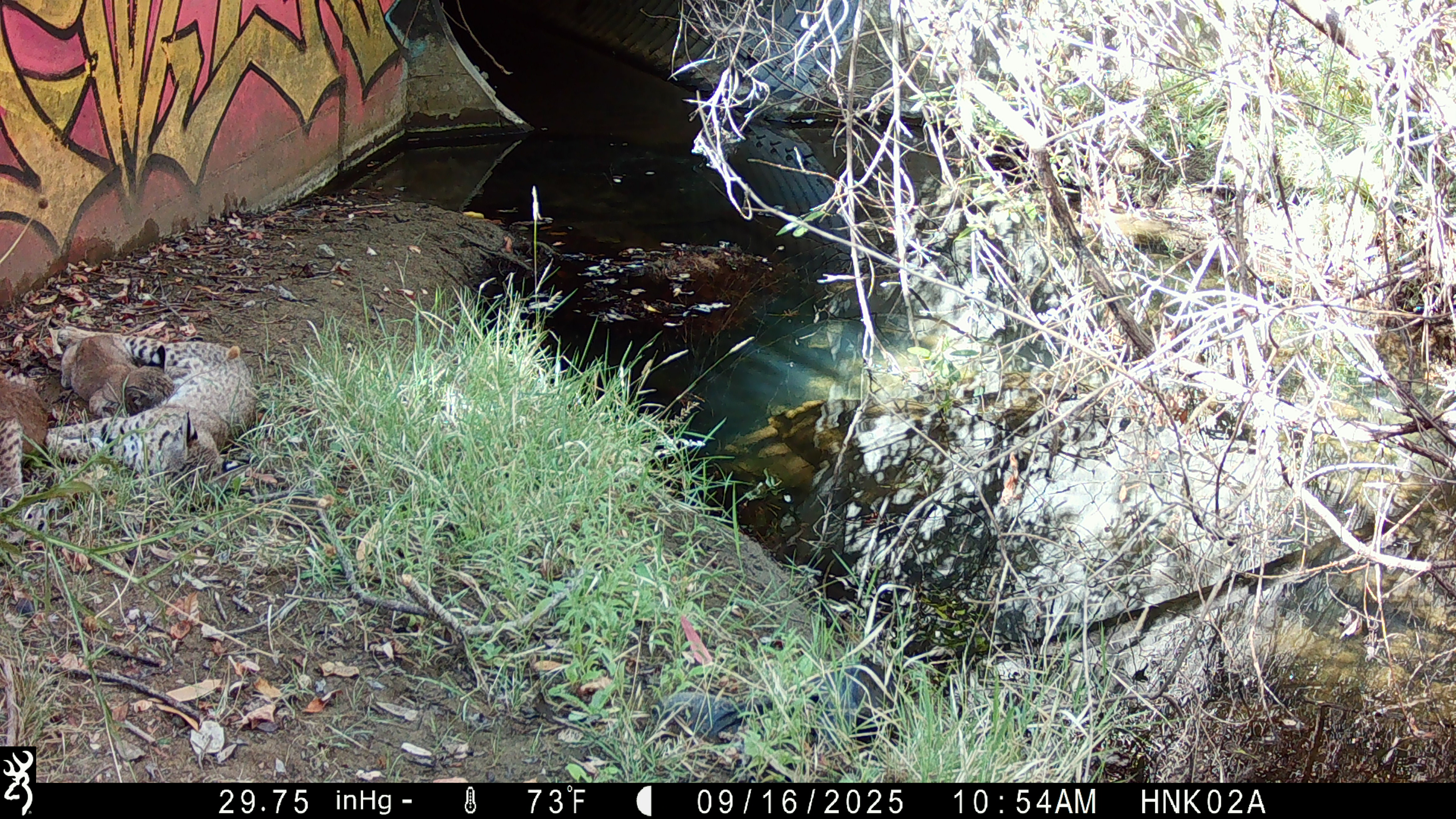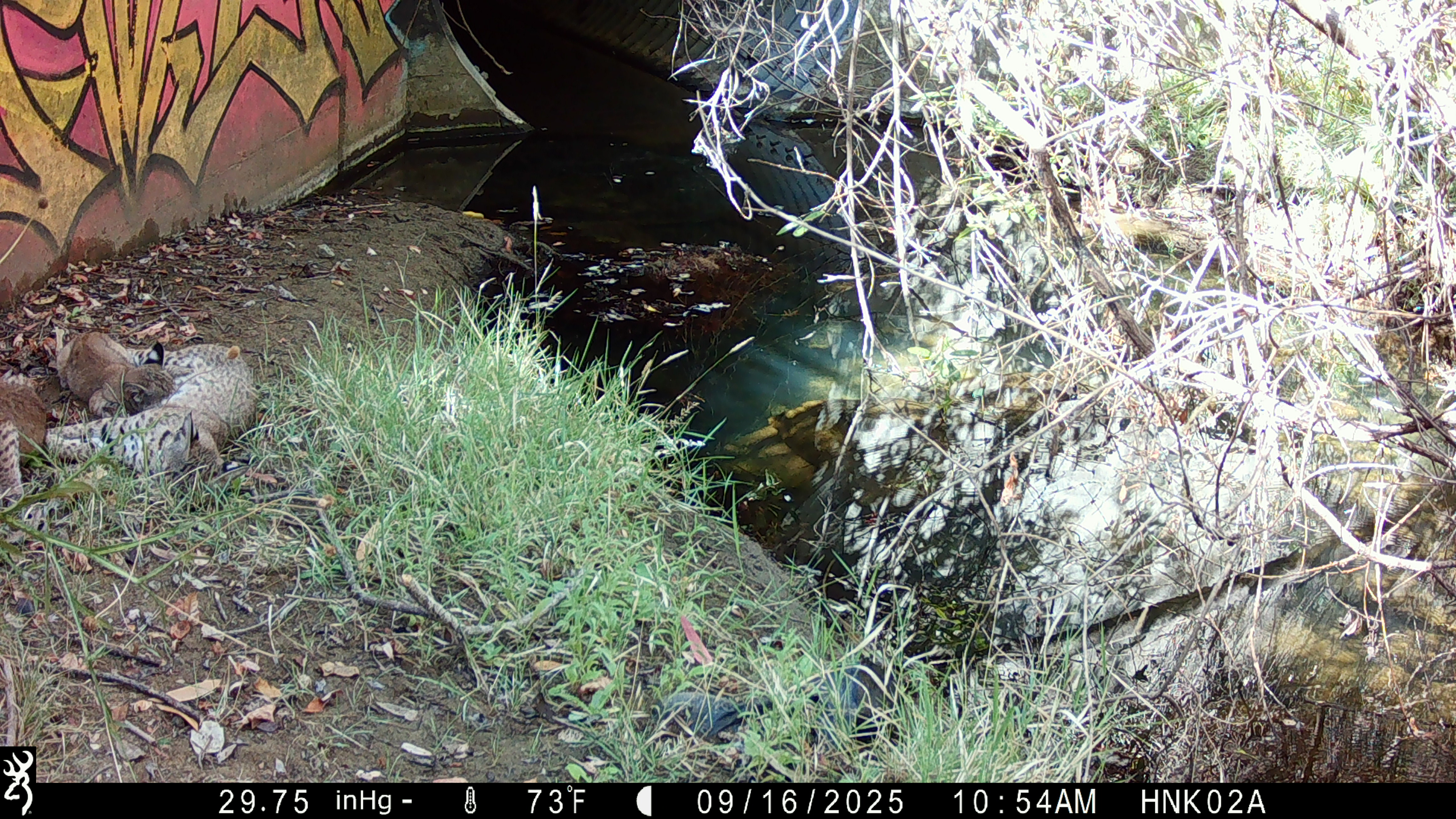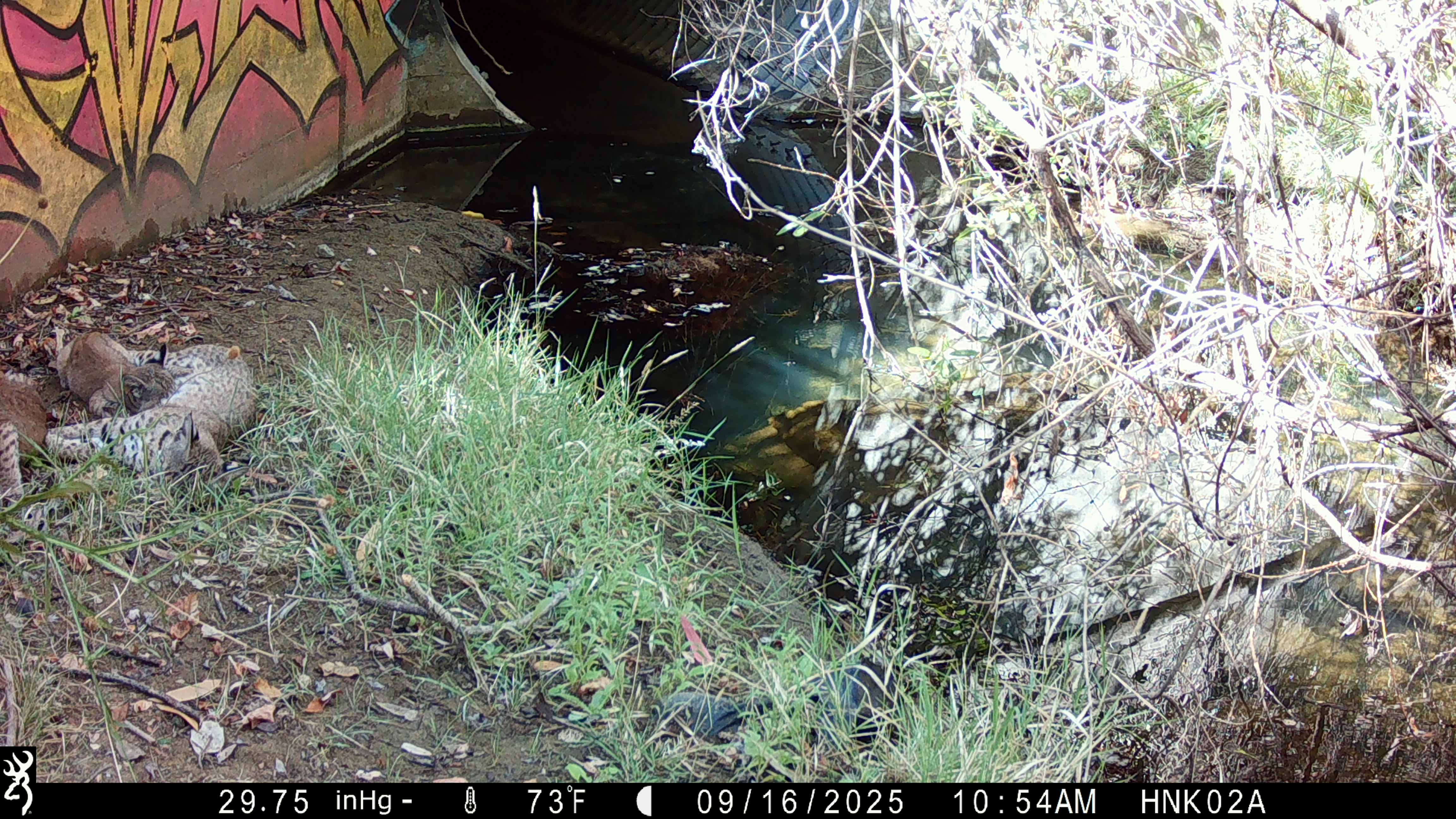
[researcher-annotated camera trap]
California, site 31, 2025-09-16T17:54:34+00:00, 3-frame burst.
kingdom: Animalia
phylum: Chordata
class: Mammalia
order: Carnivora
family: Felidae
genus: Lynx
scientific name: Lynx rufus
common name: bobcat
Bobcat (Lynx rufus).